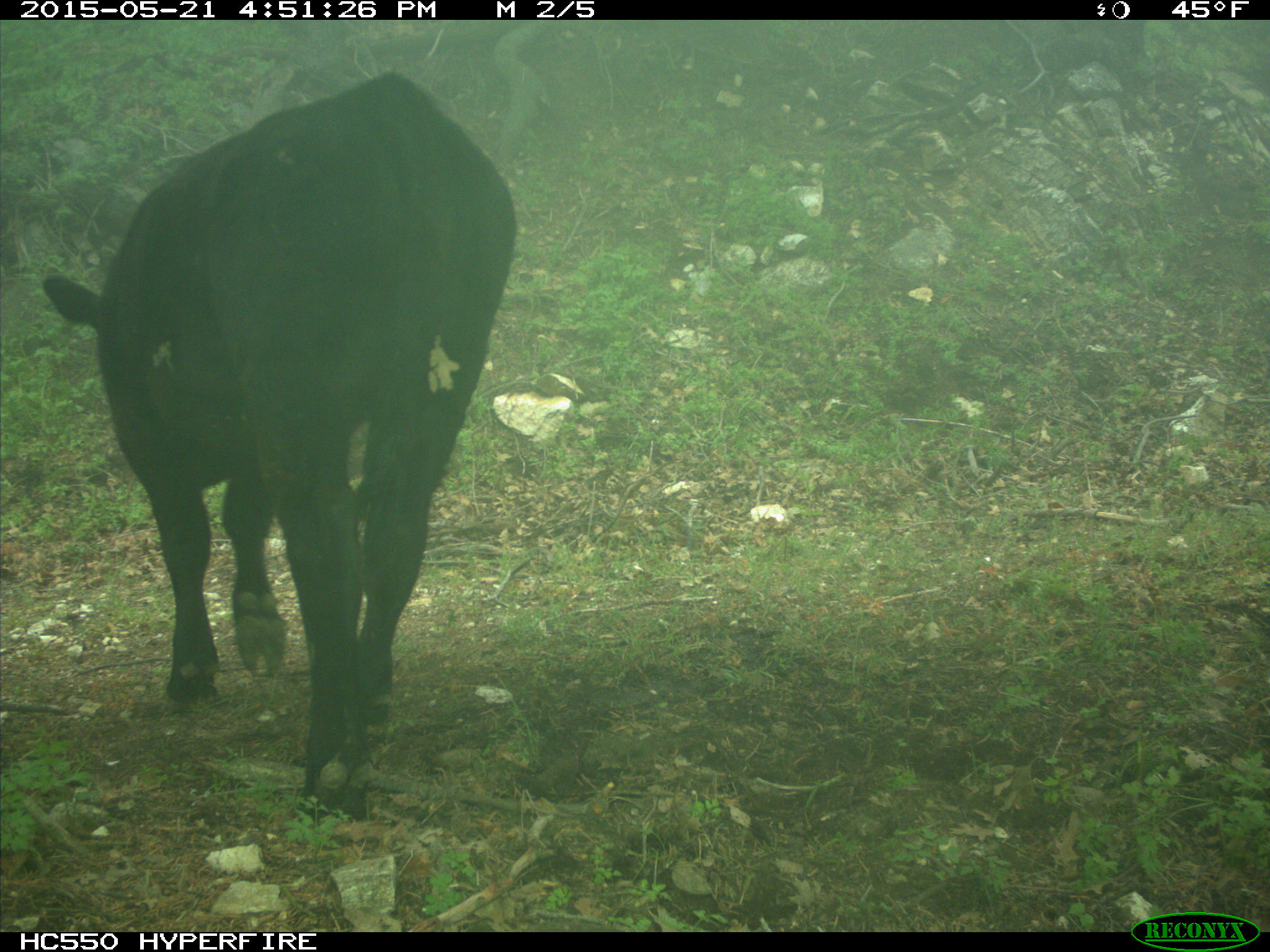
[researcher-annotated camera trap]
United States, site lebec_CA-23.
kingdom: Animalia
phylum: Chordata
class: Mammalia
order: Artiodactyla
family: Bovidae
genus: Bos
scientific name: Bos taurus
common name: domestic cow